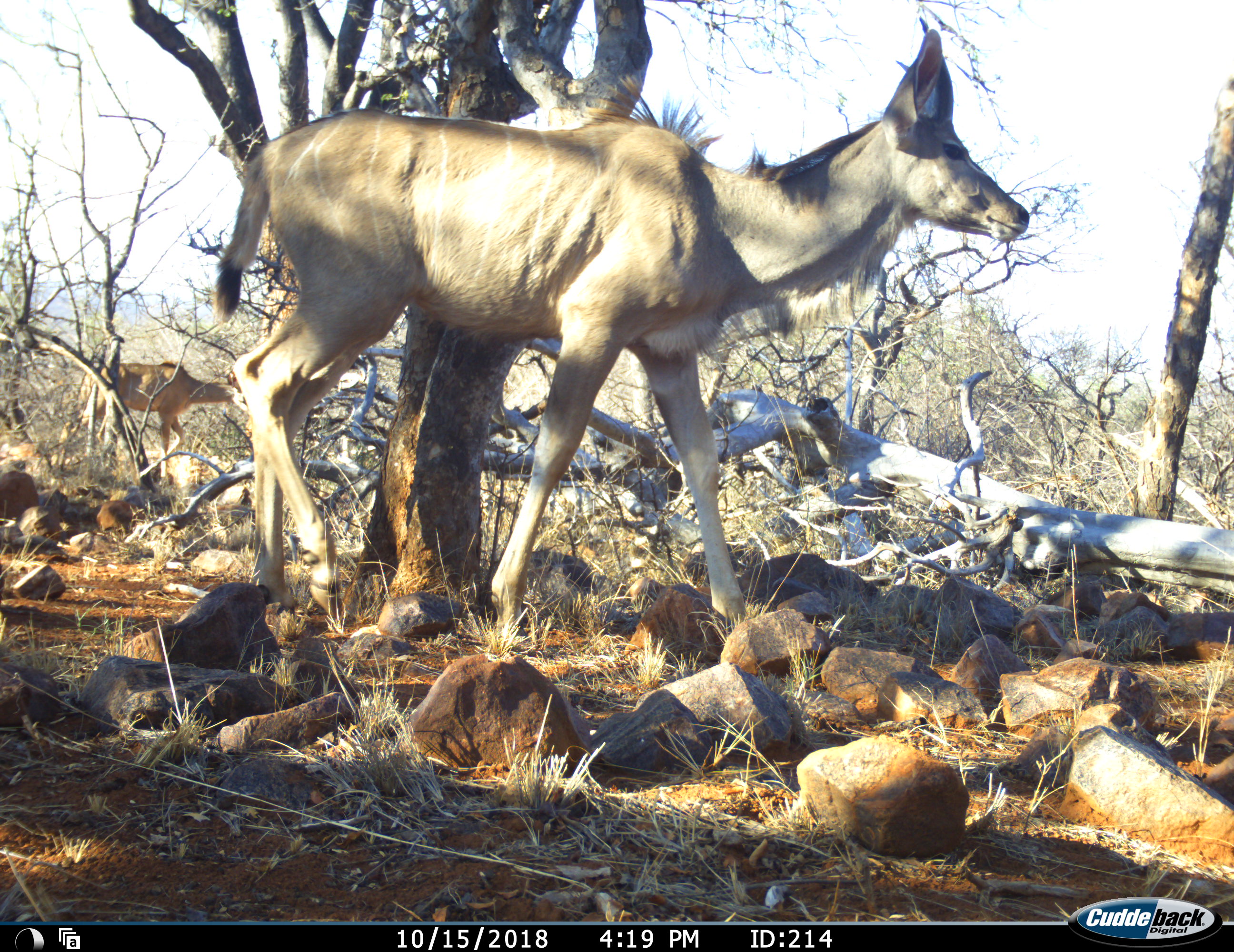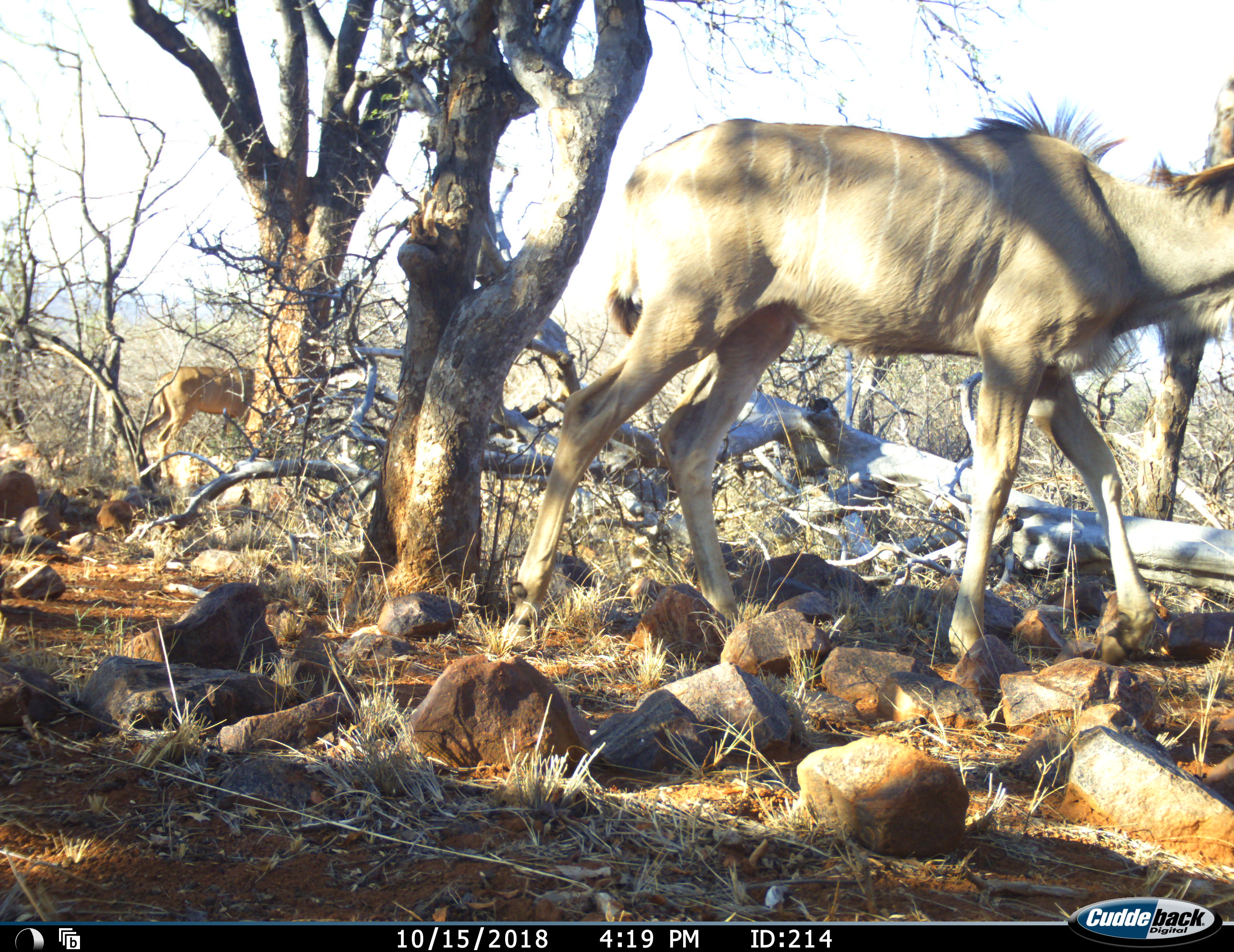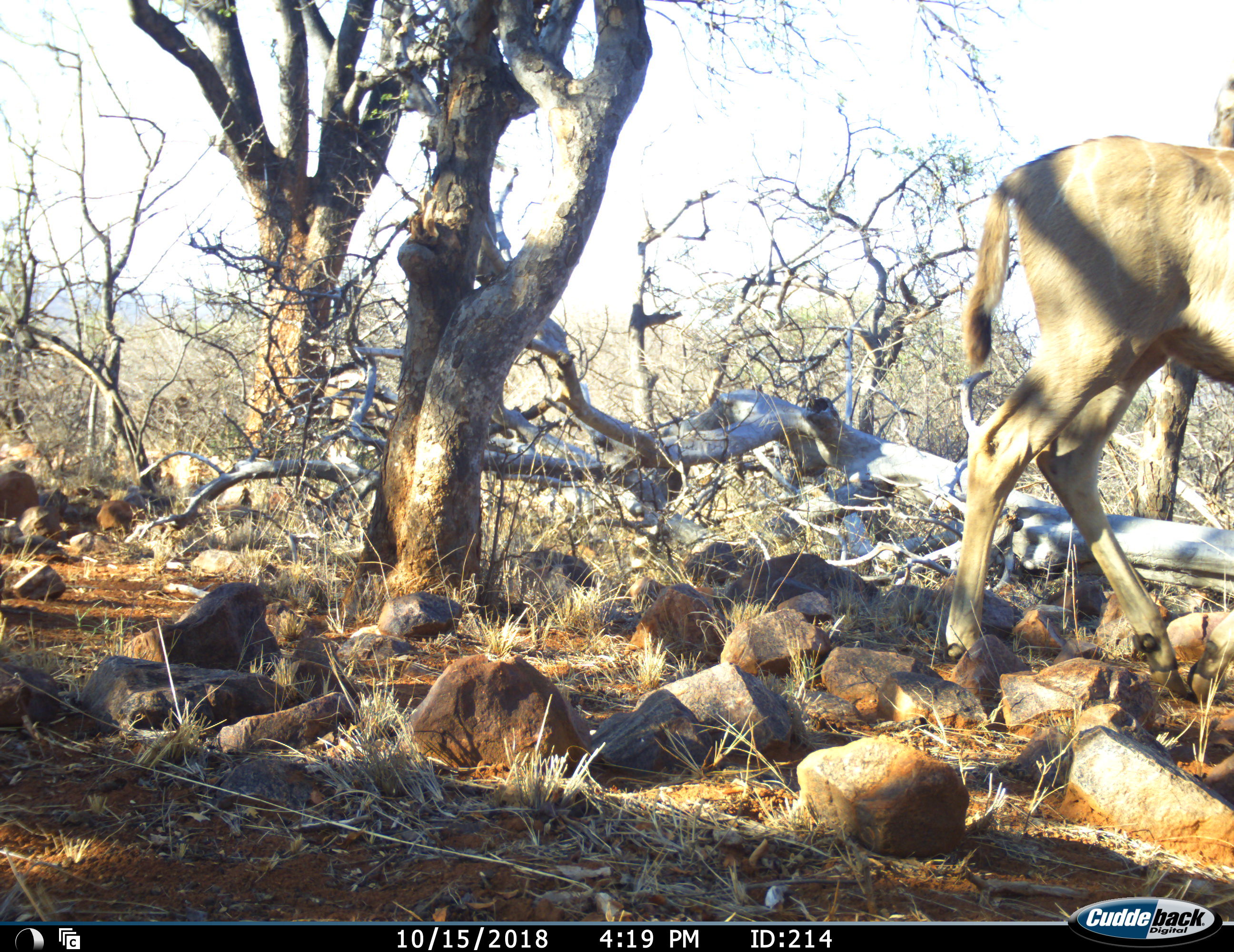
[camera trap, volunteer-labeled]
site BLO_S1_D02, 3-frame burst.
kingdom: Animalia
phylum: Chordata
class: Mammalia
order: Artiodactyla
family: Bovidae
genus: Tragelaphus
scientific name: Tragelaphus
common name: kudu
Kudu (Tragelaphus), count 2. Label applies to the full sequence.